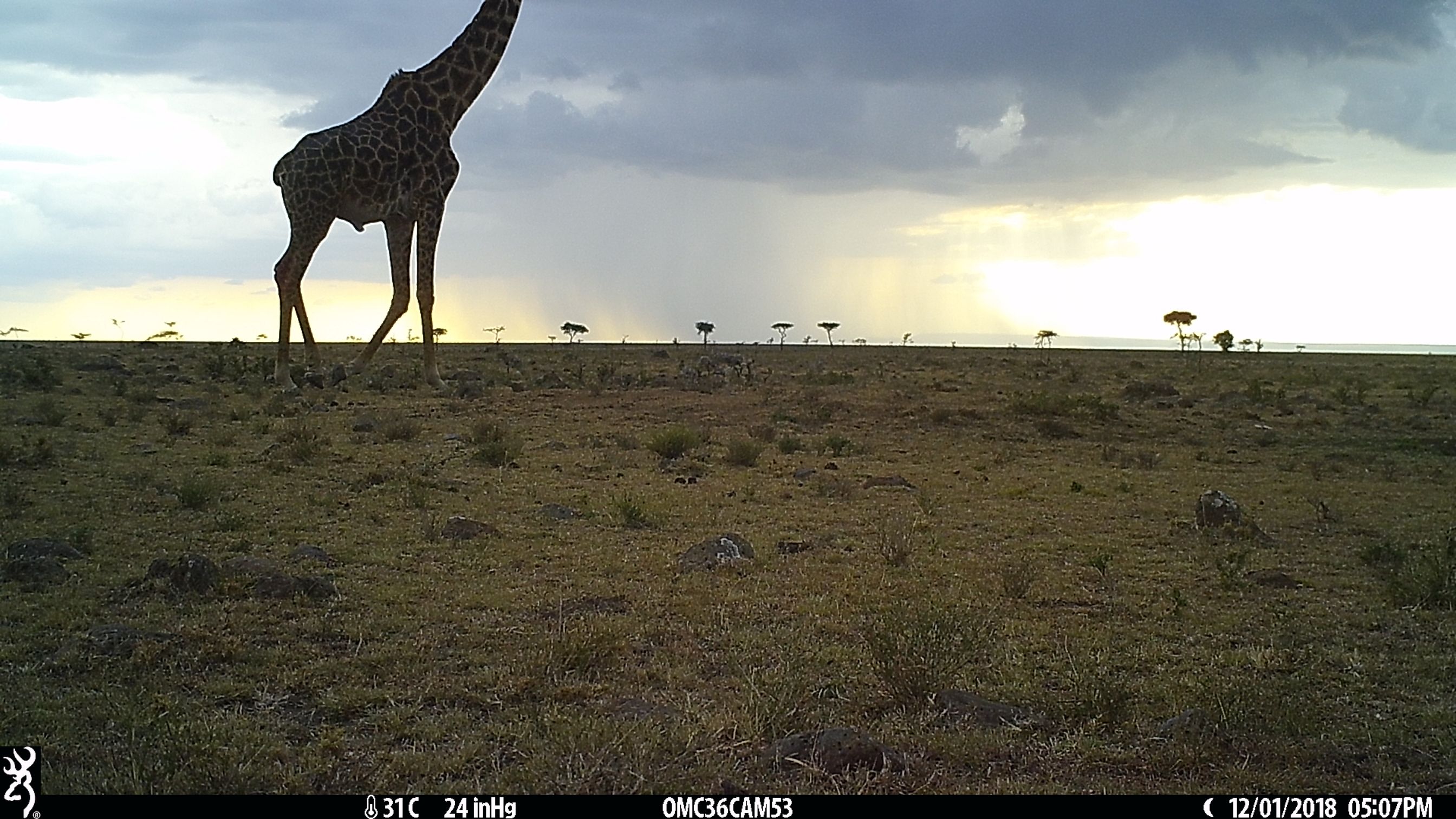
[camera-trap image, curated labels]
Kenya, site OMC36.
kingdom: Animalia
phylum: Chordata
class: Mammalia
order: Artiodactyla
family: Giraffidae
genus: Giraffa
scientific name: Giraffa camelopardalis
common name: northern giraffe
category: giraffe